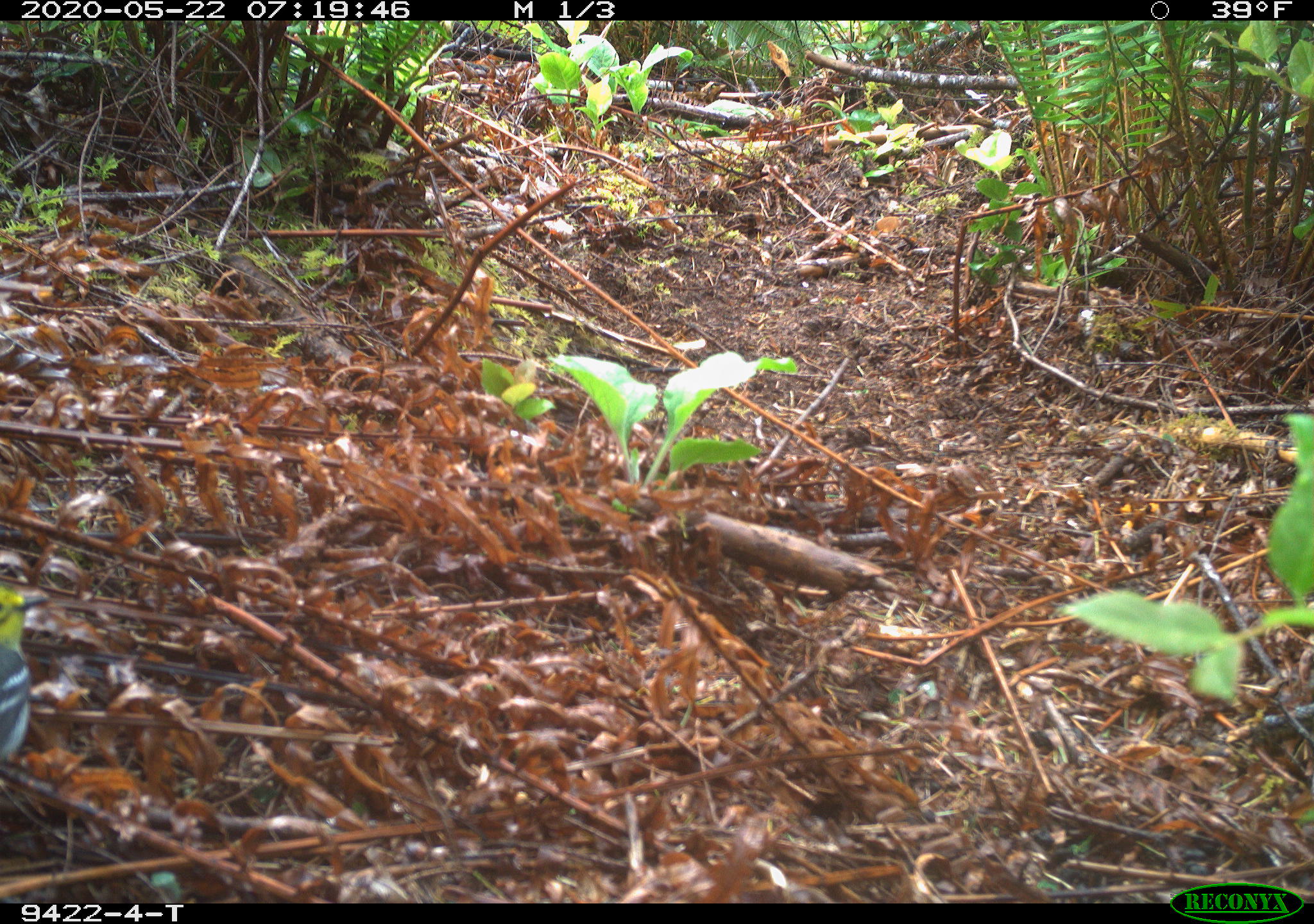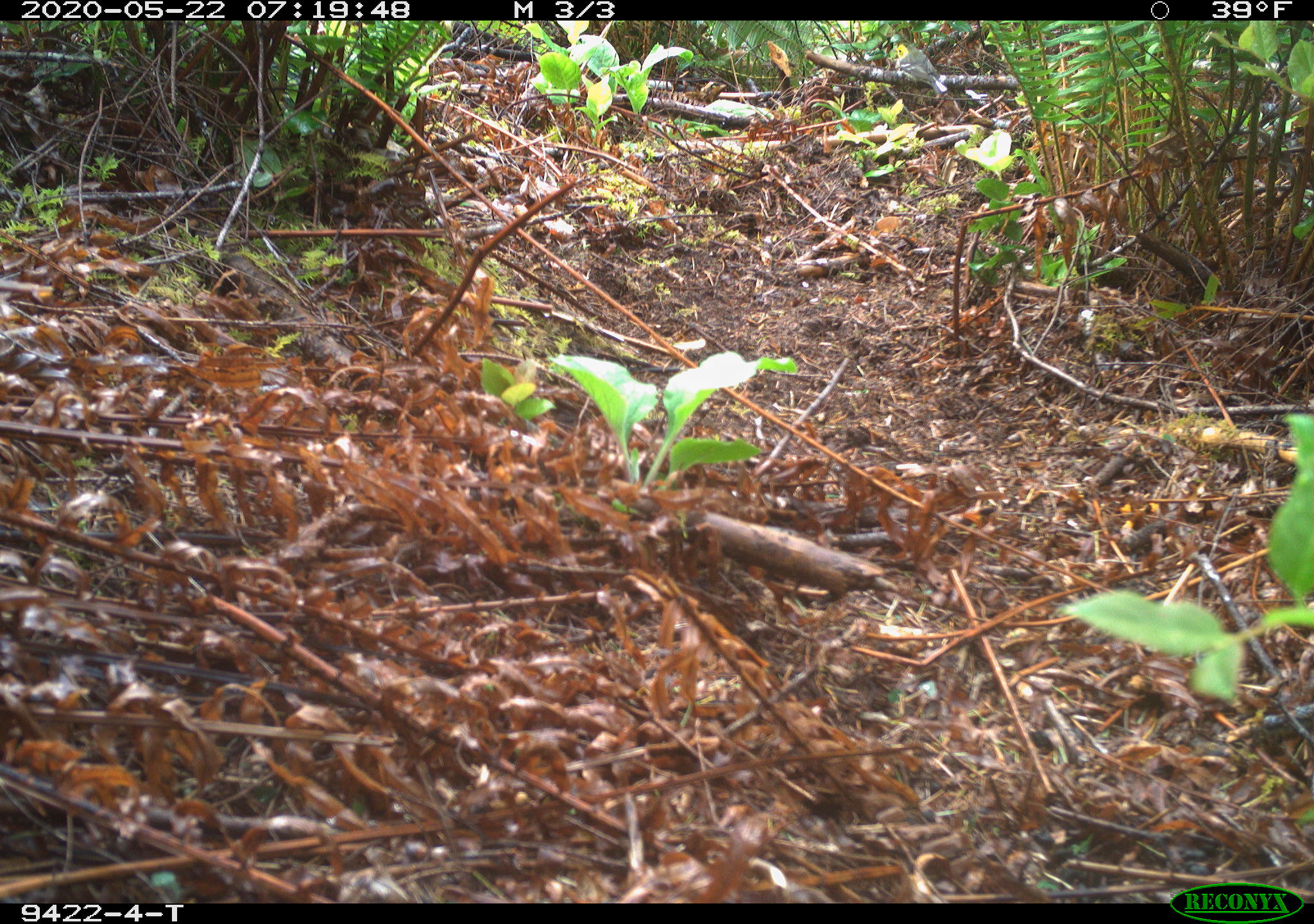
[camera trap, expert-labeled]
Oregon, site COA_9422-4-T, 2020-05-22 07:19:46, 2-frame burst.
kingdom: Animalia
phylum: Chordata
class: Aves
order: Passeriformes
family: Parulidae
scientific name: Parulidae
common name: new world warblers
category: parulidae family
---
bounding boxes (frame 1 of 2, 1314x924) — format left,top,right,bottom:
parulidae family: 0,561,65,805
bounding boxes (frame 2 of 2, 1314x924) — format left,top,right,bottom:
parulidae family: 871,35,966,100